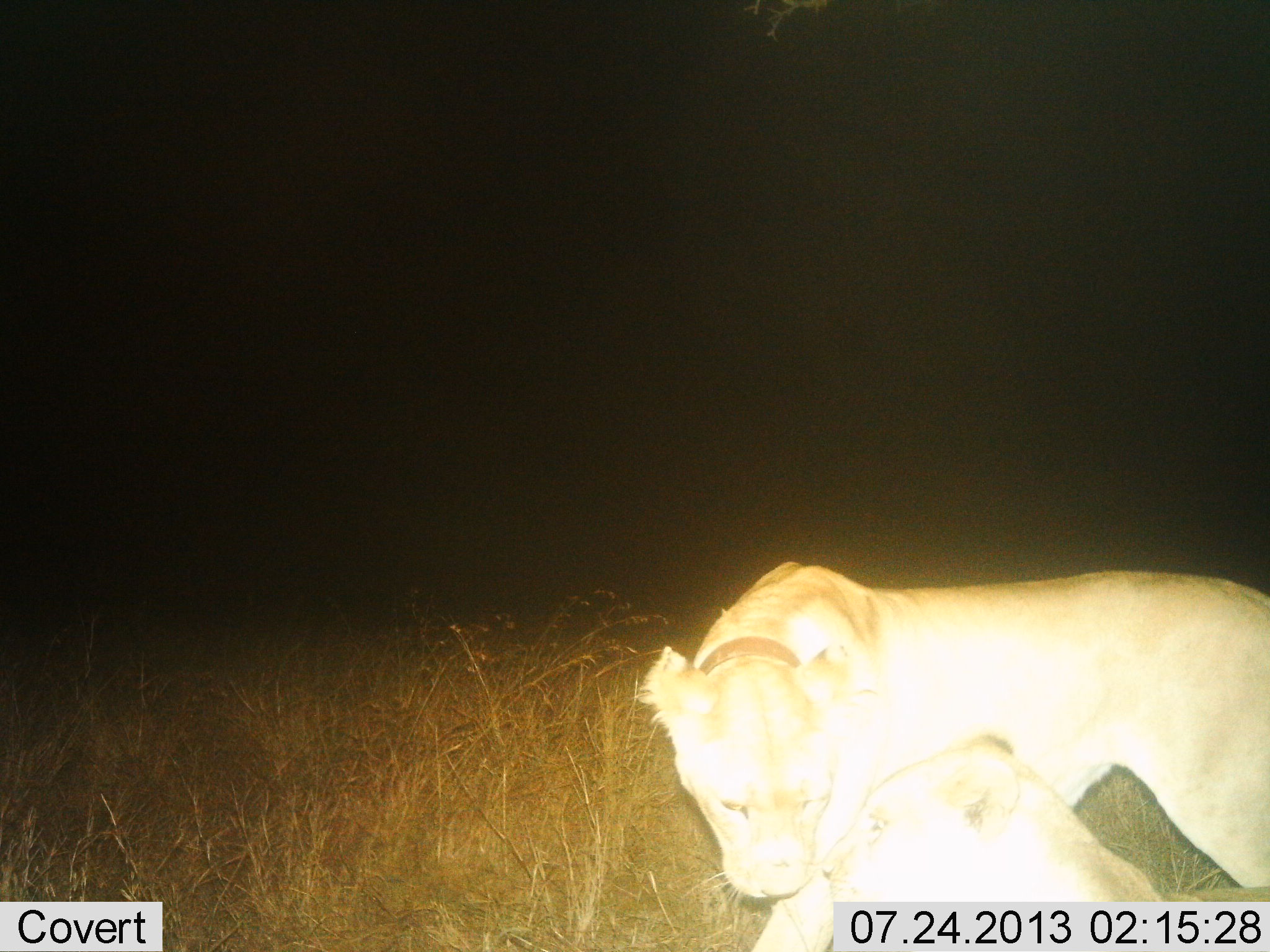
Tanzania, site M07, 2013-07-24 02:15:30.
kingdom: Animalia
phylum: Chordata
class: Mammalia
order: Carnivora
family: Felidae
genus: Panthera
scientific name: Panthera leo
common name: lion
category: lionfemale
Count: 2.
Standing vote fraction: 52%.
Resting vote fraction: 38%.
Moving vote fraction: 19%.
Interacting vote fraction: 33%.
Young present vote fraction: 10%.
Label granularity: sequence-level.